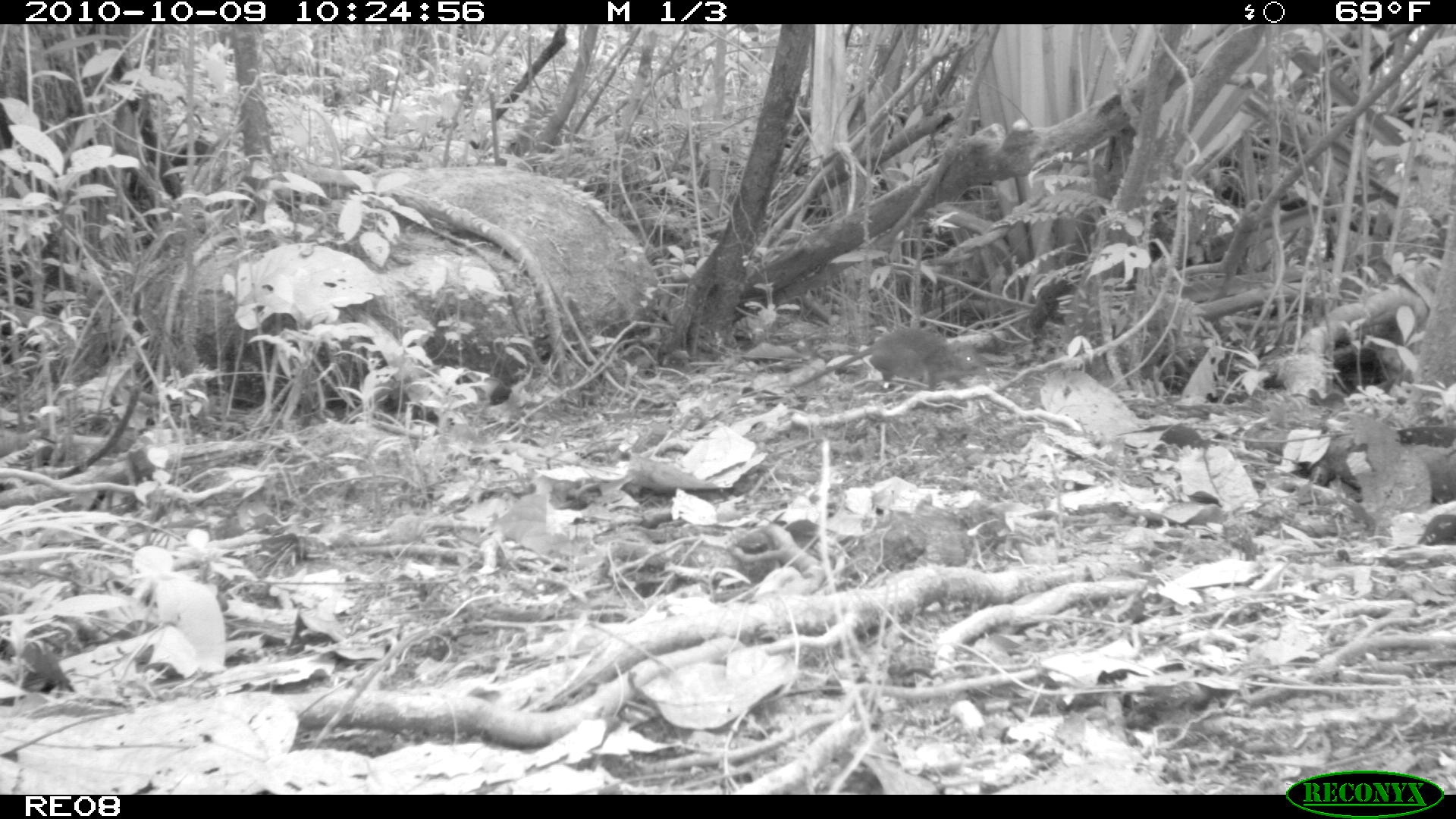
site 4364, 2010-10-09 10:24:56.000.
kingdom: Animalia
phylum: Chordata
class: Mammalia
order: Rodentia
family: Muridae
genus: Rattus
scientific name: Rattus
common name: rodent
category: unknown rat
Unknown rat (rodent) (Rattus), count 1.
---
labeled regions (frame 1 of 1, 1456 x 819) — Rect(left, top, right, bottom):
unknown rat: Rect(794, 327, 988, 392)